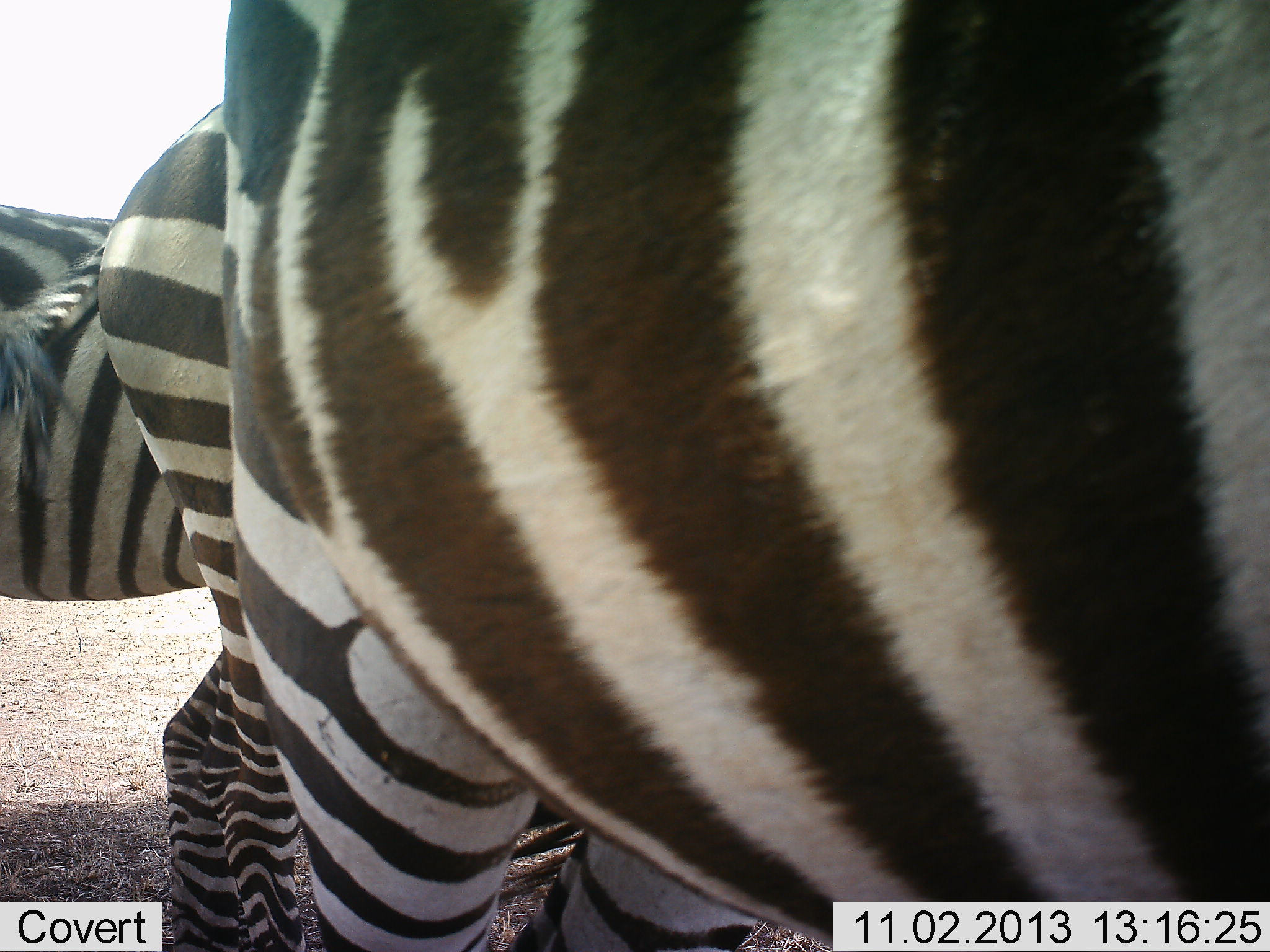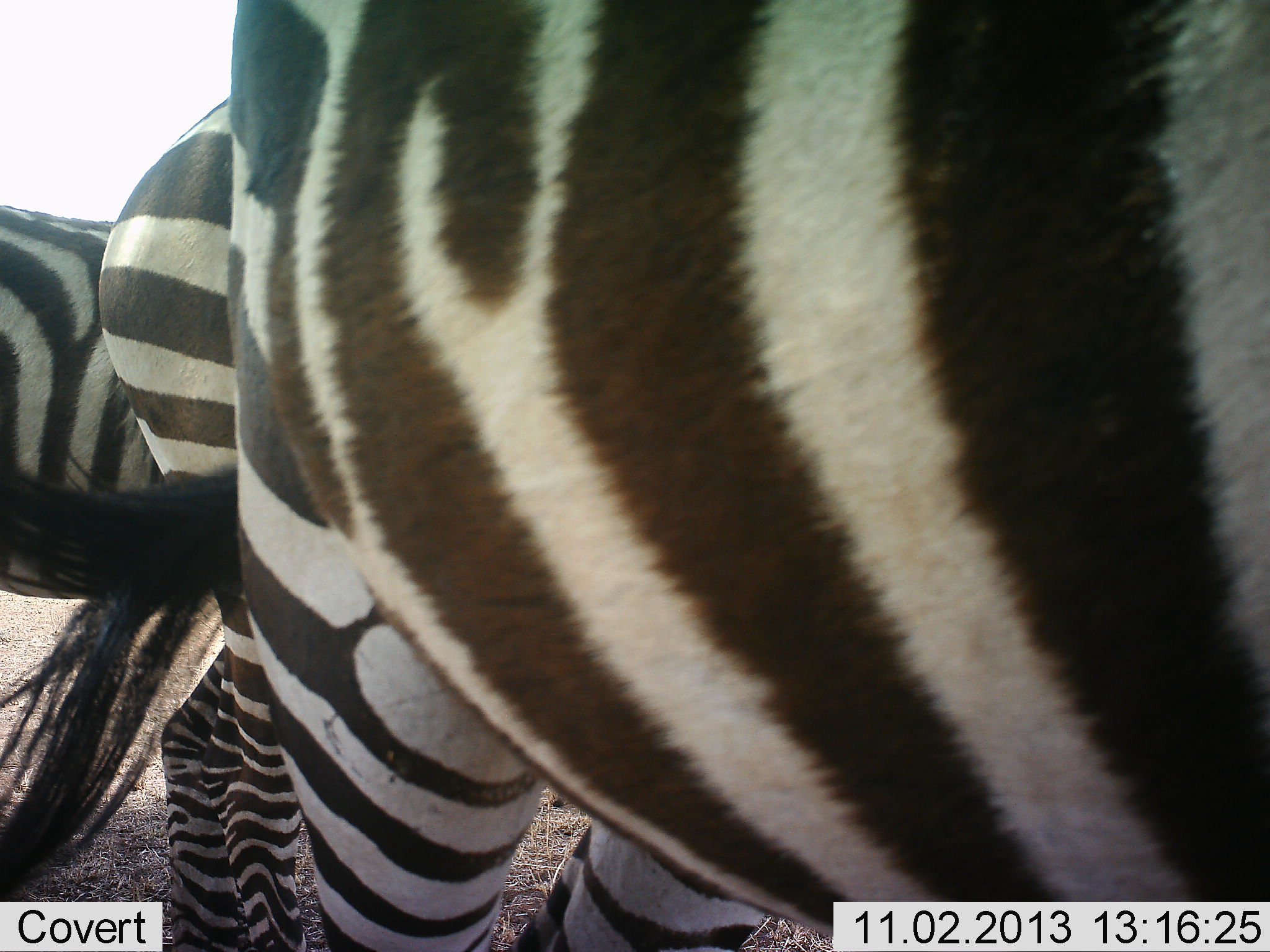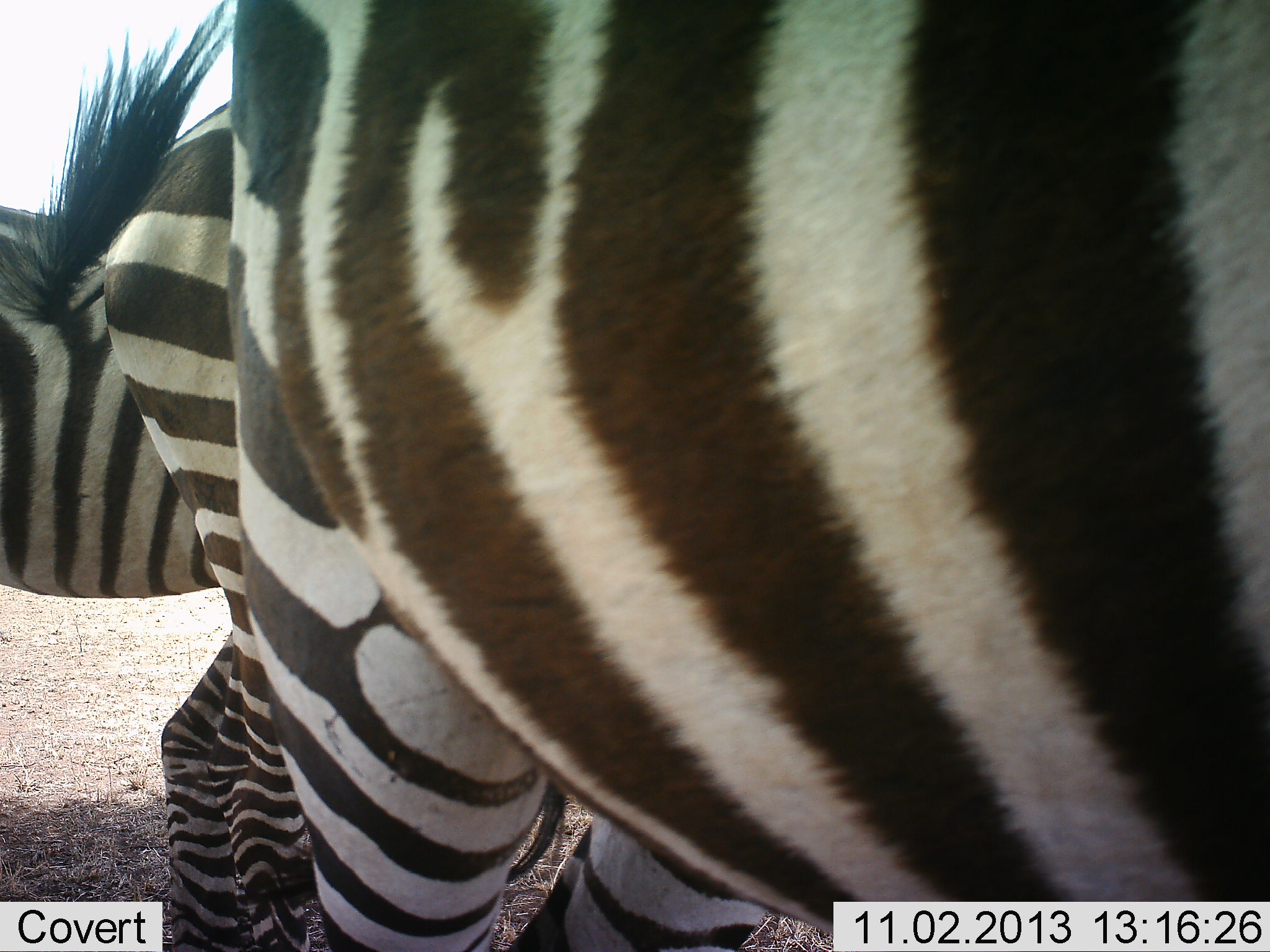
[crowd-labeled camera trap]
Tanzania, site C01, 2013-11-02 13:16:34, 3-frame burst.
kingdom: Animalia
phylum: Chordata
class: Mammalia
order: Perissodactyla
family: Equidae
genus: Equus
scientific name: Equus quagga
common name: plains zebra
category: zebra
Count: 3.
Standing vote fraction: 100%.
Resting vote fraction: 0%.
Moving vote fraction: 0%.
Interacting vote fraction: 0%.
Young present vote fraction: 0%.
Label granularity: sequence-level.